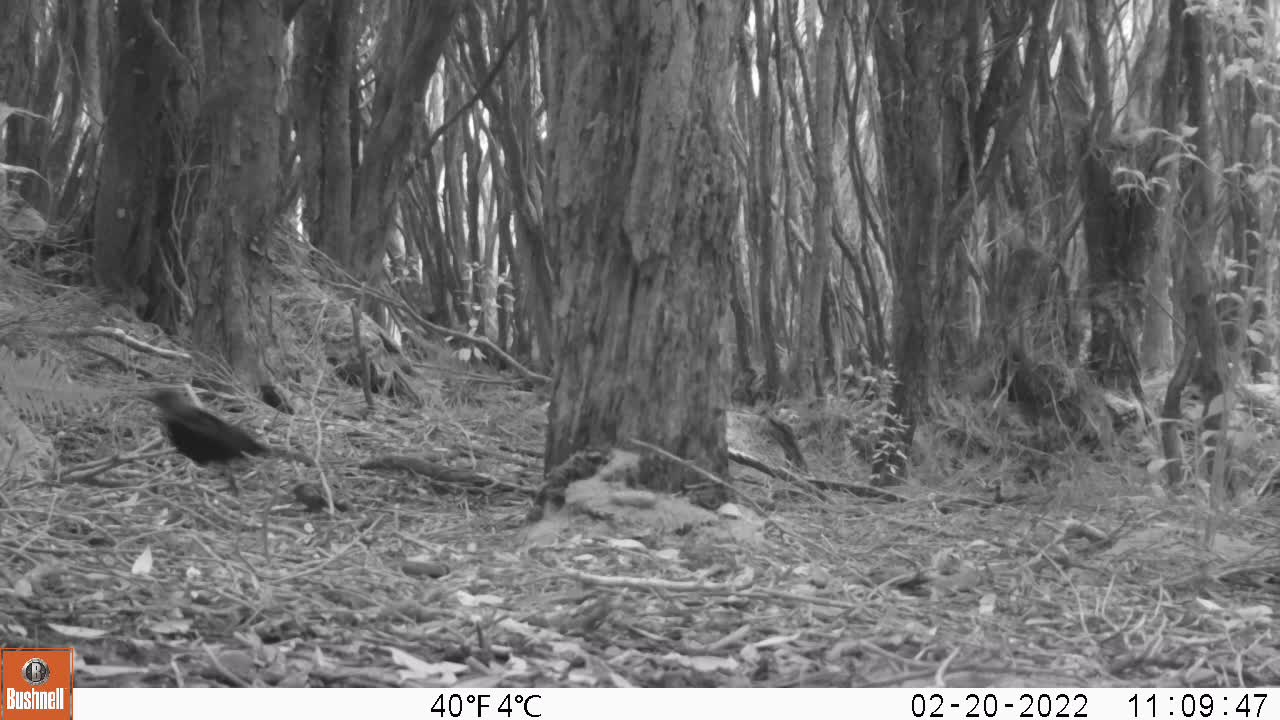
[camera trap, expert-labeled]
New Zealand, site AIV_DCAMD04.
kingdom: Animalia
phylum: Chordata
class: Aves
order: Passeriformes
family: Turdidae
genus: Turdus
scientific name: Turdus merula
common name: eurasian blackbird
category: blackbird